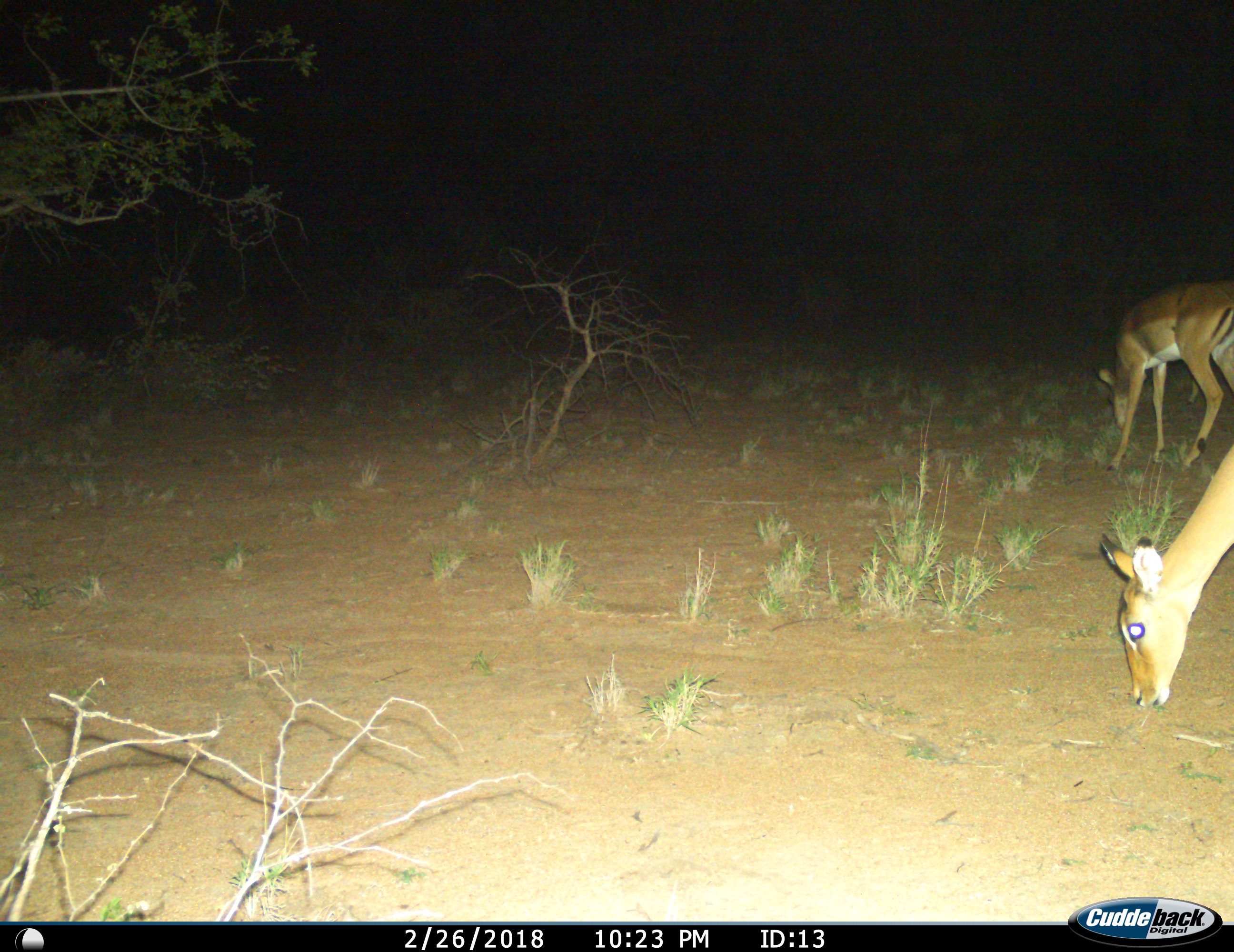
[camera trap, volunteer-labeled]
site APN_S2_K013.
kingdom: Animalia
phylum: Chordata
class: Mammalia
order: Artiodactyla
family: Bovidae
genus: Aepyceros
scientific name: Aepyceros melampus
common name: impala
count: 2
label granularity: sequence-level